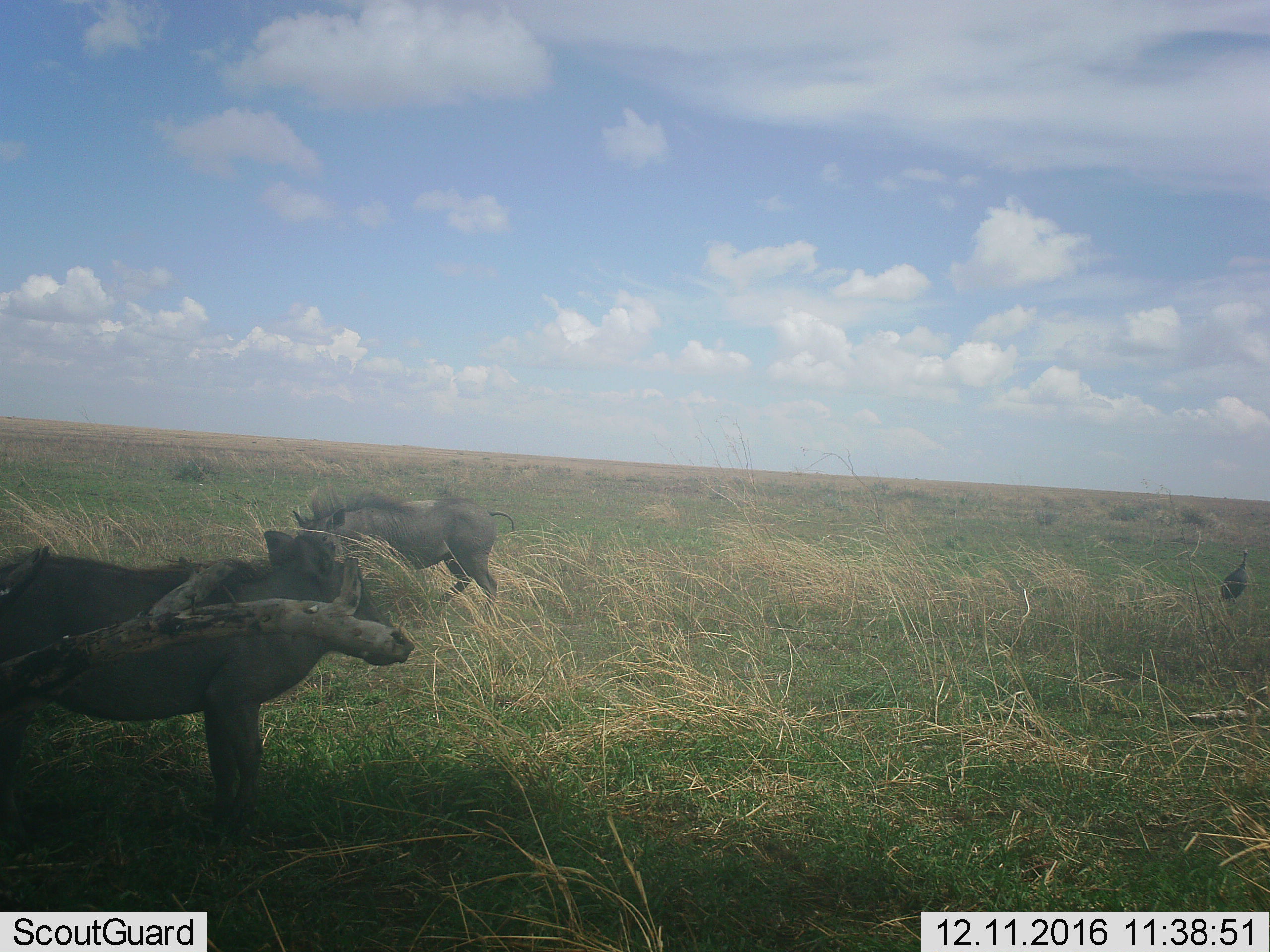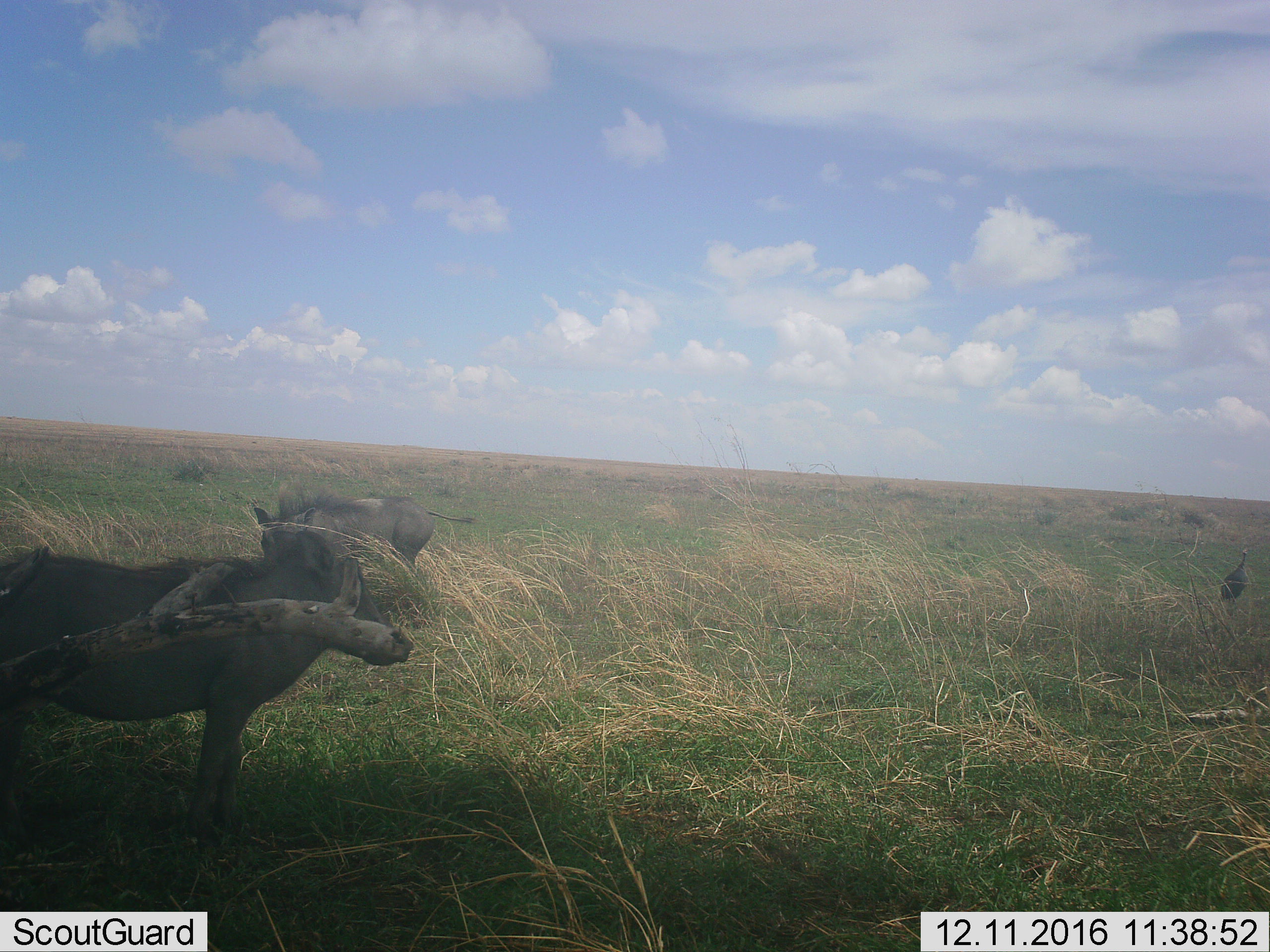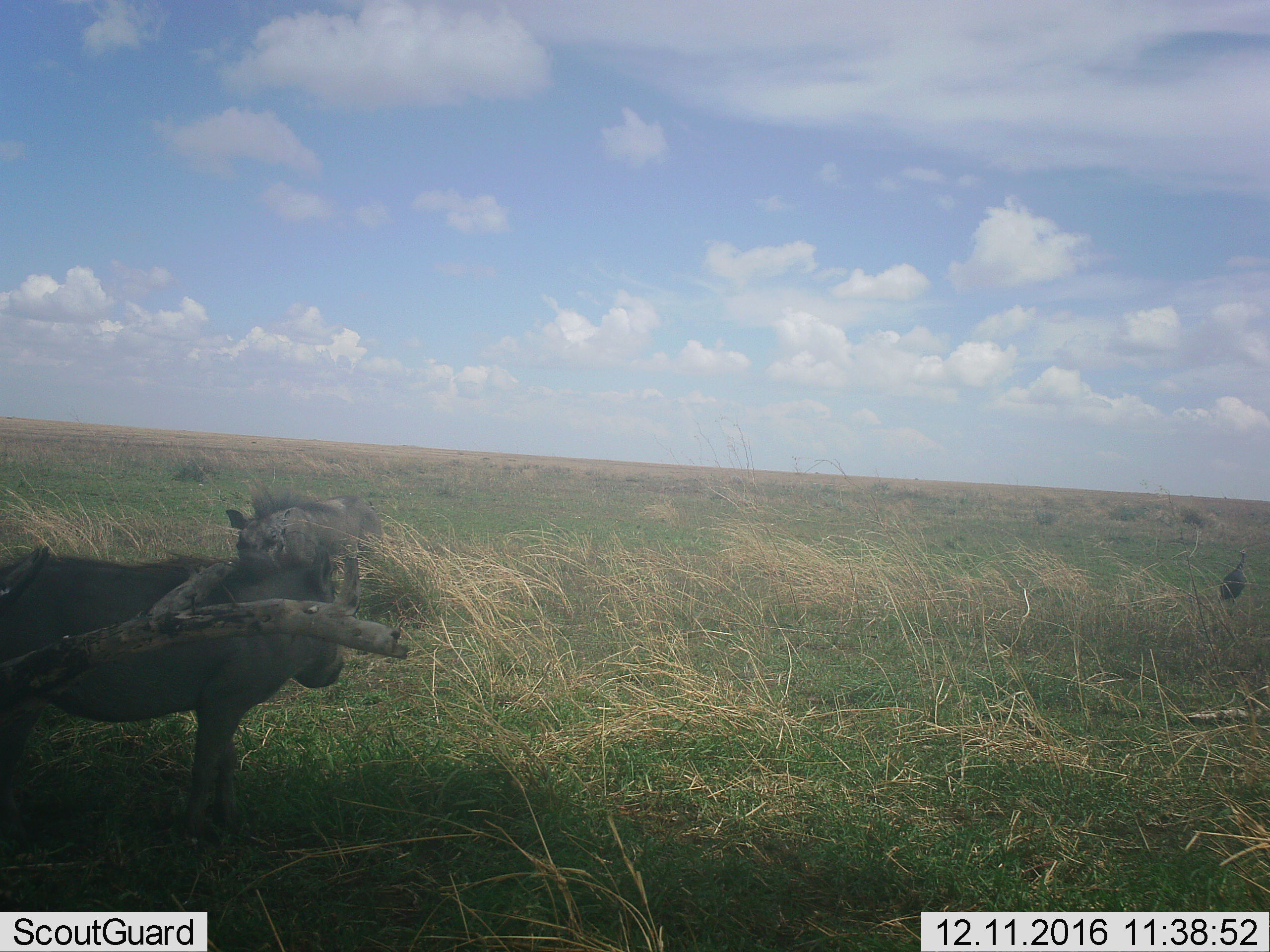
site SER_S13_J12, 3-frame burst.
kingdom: Animalia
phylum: Chordata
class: Mammalia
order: Artiodactyla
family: Suidae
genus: Phacochoerus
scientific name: Phacochoerus africanus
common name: warthog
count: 2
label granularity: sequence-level